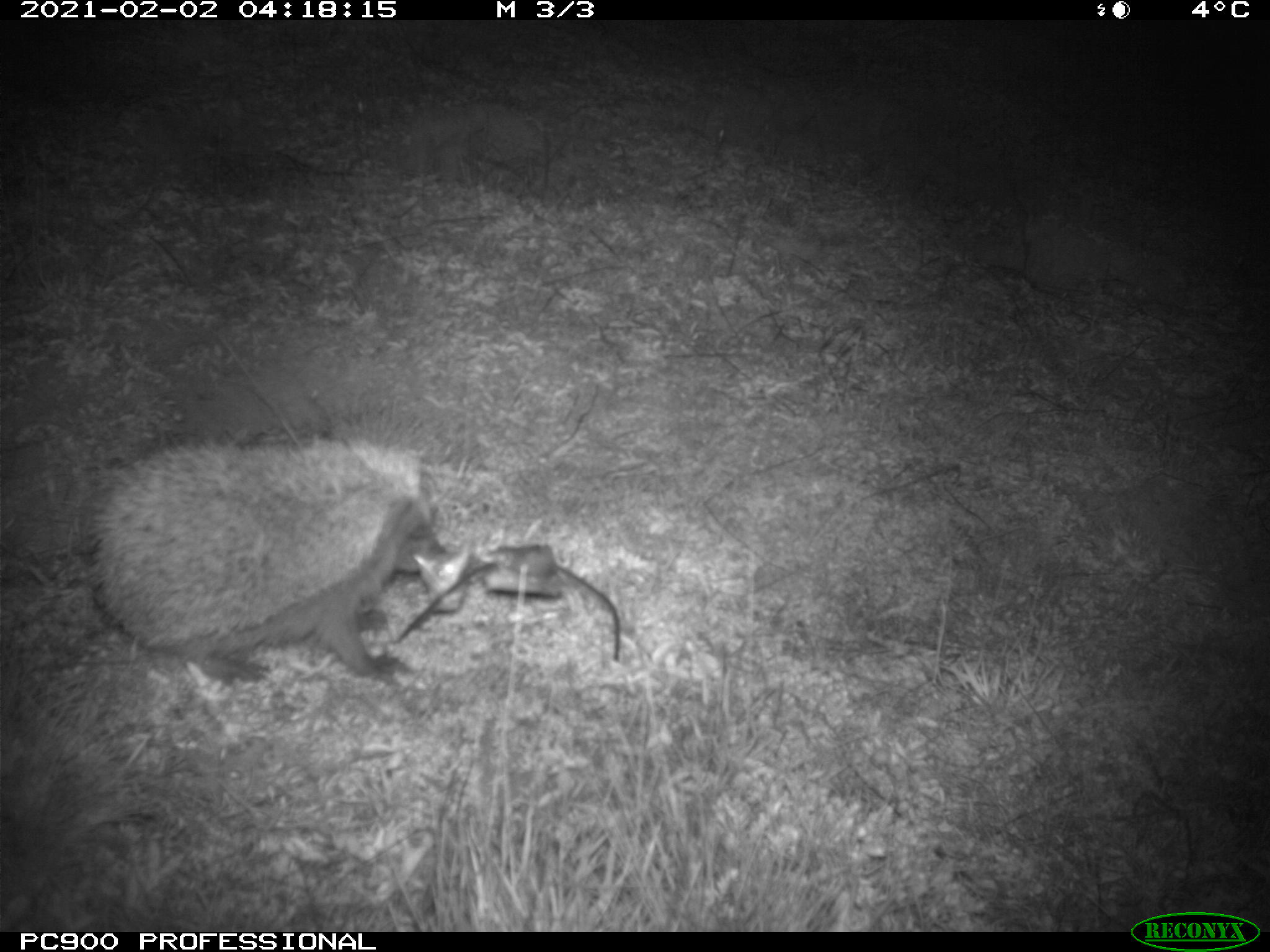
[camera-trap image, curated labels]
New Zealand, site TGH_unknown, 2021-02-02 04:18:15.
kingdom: Animalia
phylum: Chordata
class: Mammalia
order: Eulipotyphla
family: Erinaceidae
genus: Erinaceus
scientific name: Erinaceus europaeus europaeus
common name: european hedgehog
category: hedgehog